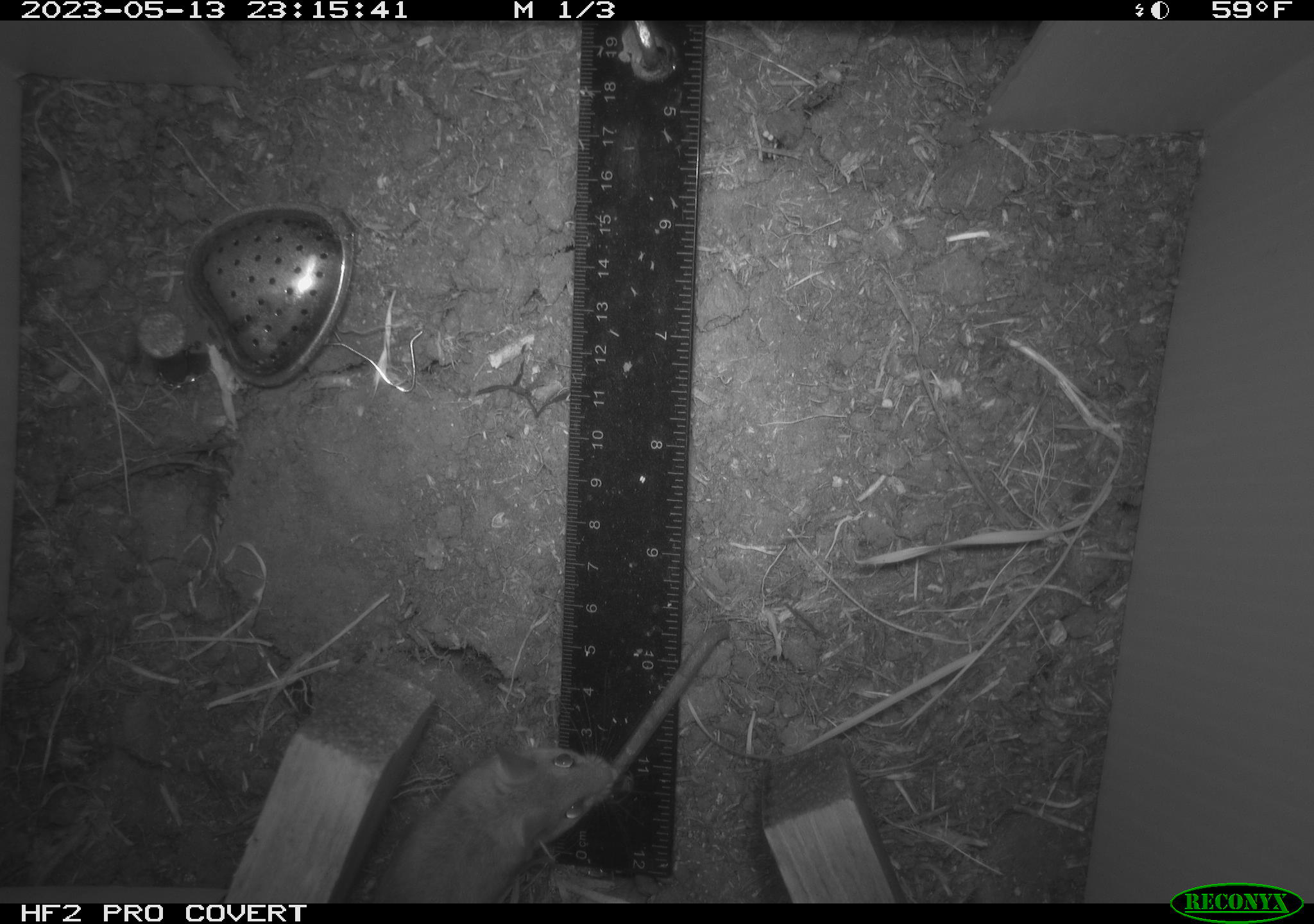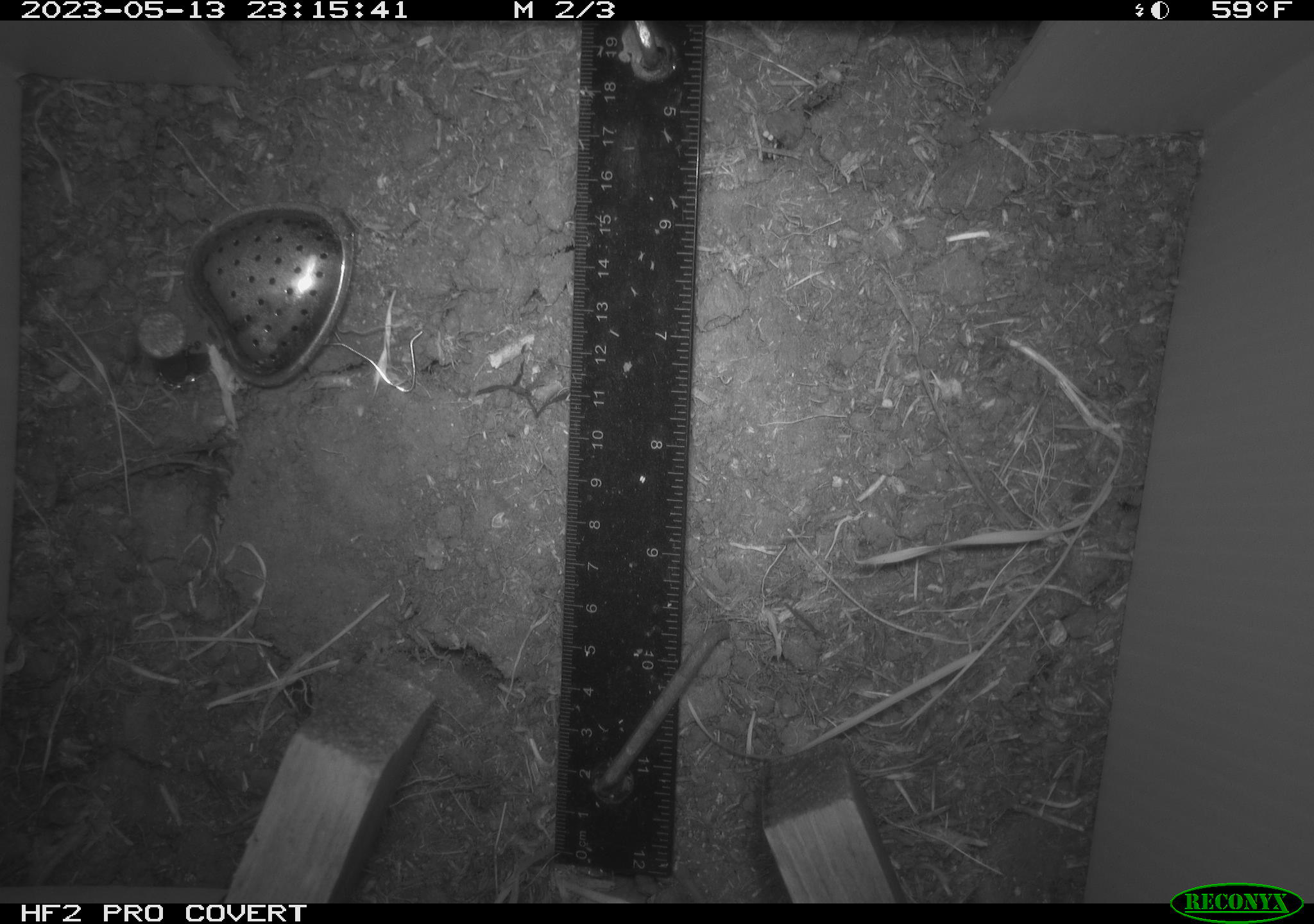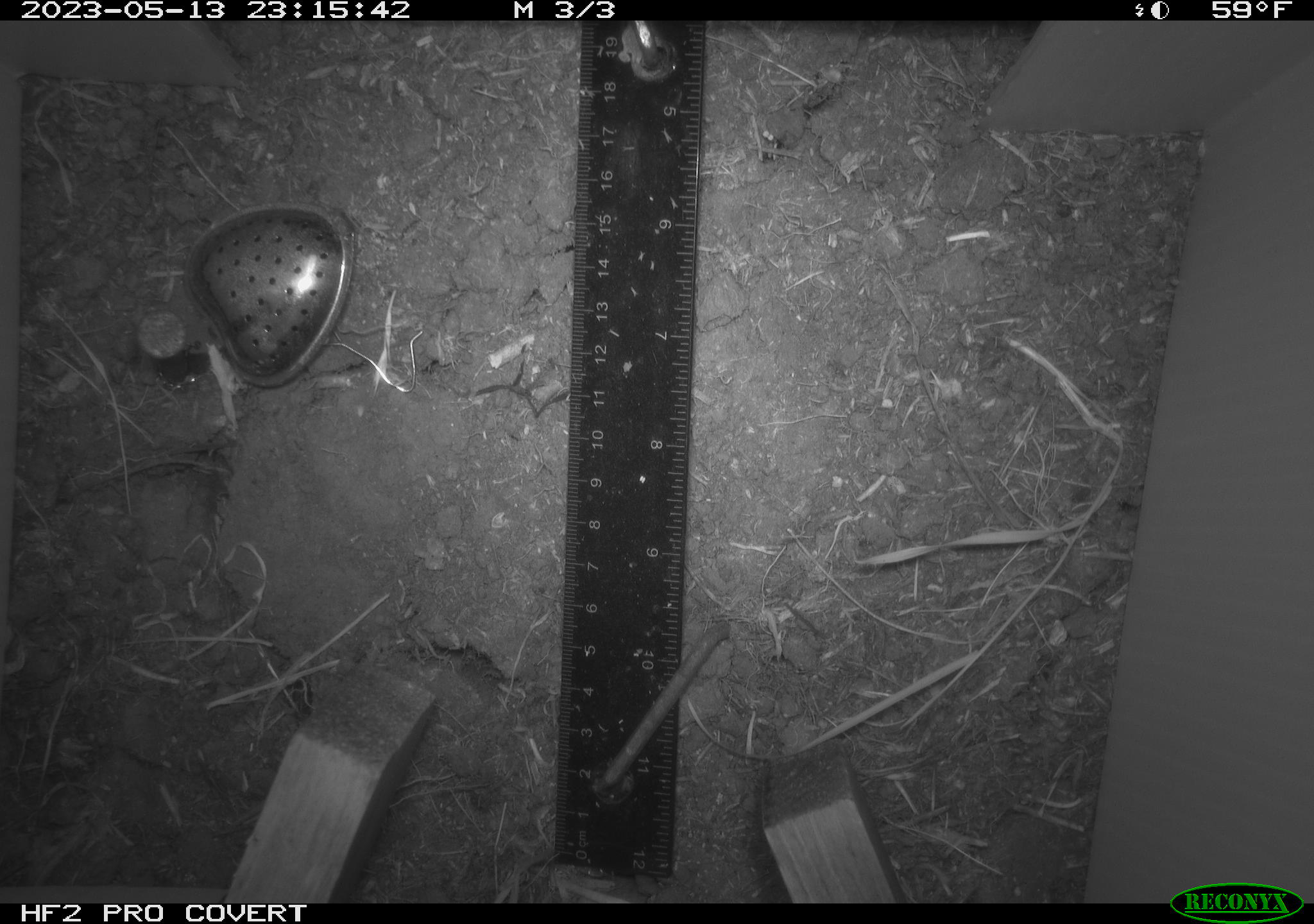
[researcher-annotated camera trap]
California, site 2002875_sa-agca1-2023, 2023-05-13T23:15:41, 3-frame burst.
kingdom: Animalia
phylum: Chordata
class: Mammalia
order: Rodentia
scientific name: Rodentia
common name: mouse species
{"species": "mouse species (Rodentia)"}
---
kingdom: Animalia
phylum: Chordata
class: Reptilia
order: Squamata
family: Anguidae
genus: Elgaria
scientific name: Elgaria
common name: alligator lizards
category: elgaria species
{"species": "elgaria species (alligator lizards) (Elgaria)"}